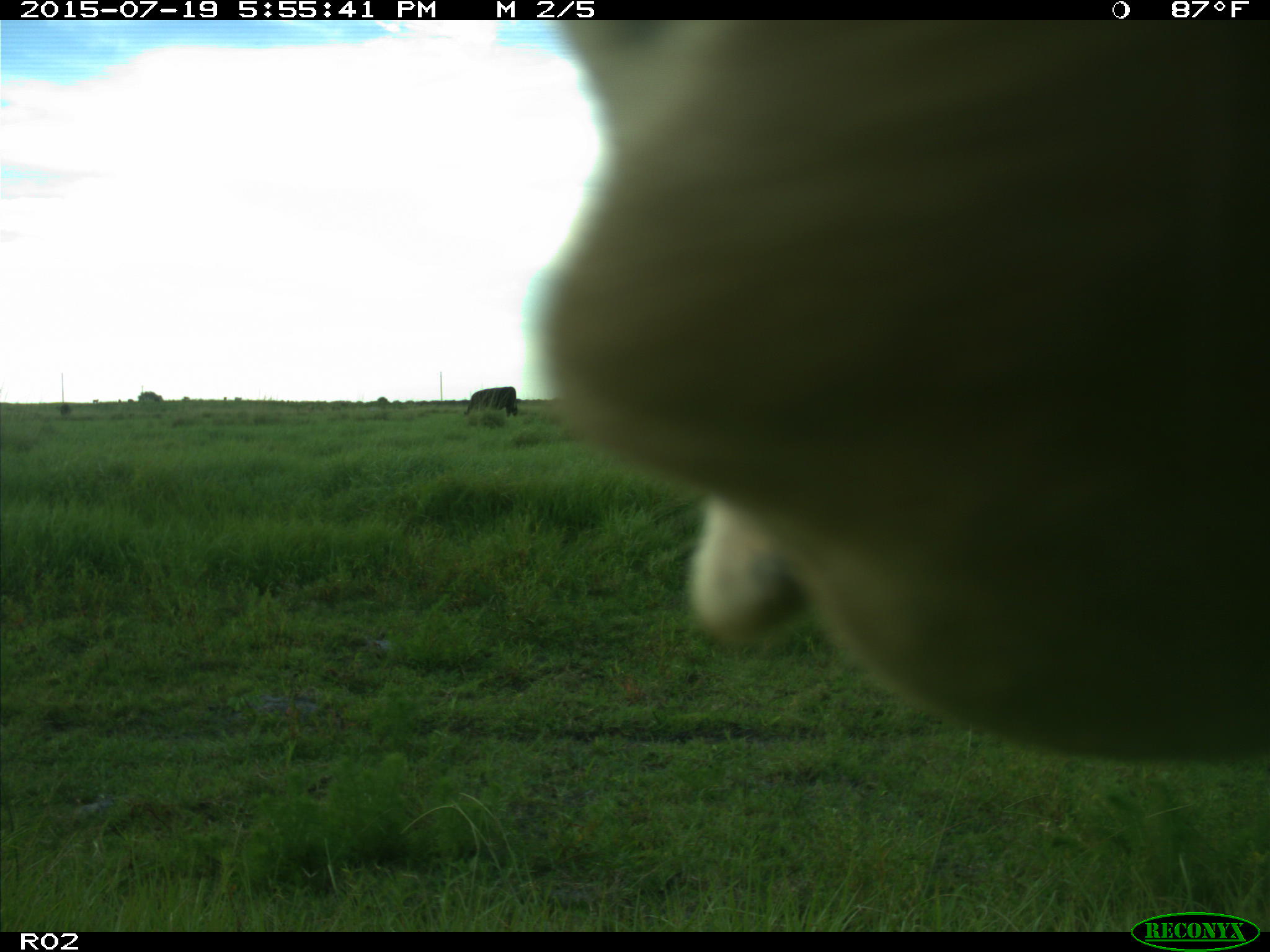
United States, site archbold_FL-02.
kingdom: Animalia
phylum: Chordata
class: Mammalia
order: Artiodactyla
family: Bovidae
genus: Bos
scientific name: Bos taurus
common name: domestic cow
Bos taurus (domestic cow).